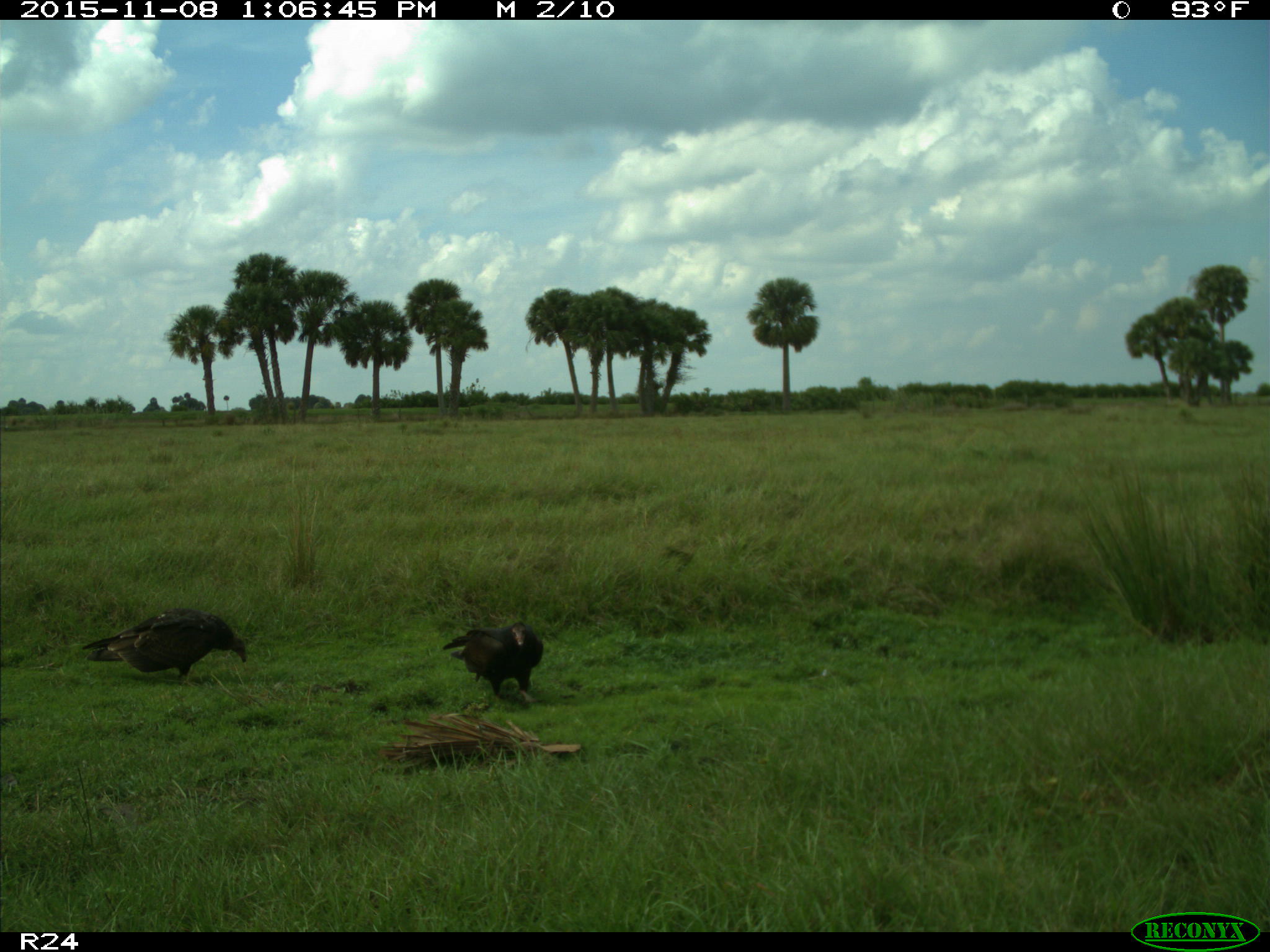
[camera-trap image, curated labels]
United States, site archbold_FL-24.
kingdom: Animalia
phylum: Chordata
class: Aves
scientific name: Aves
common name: birds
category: unidentified bird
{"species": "unidentified bird (birds) (Aves)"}